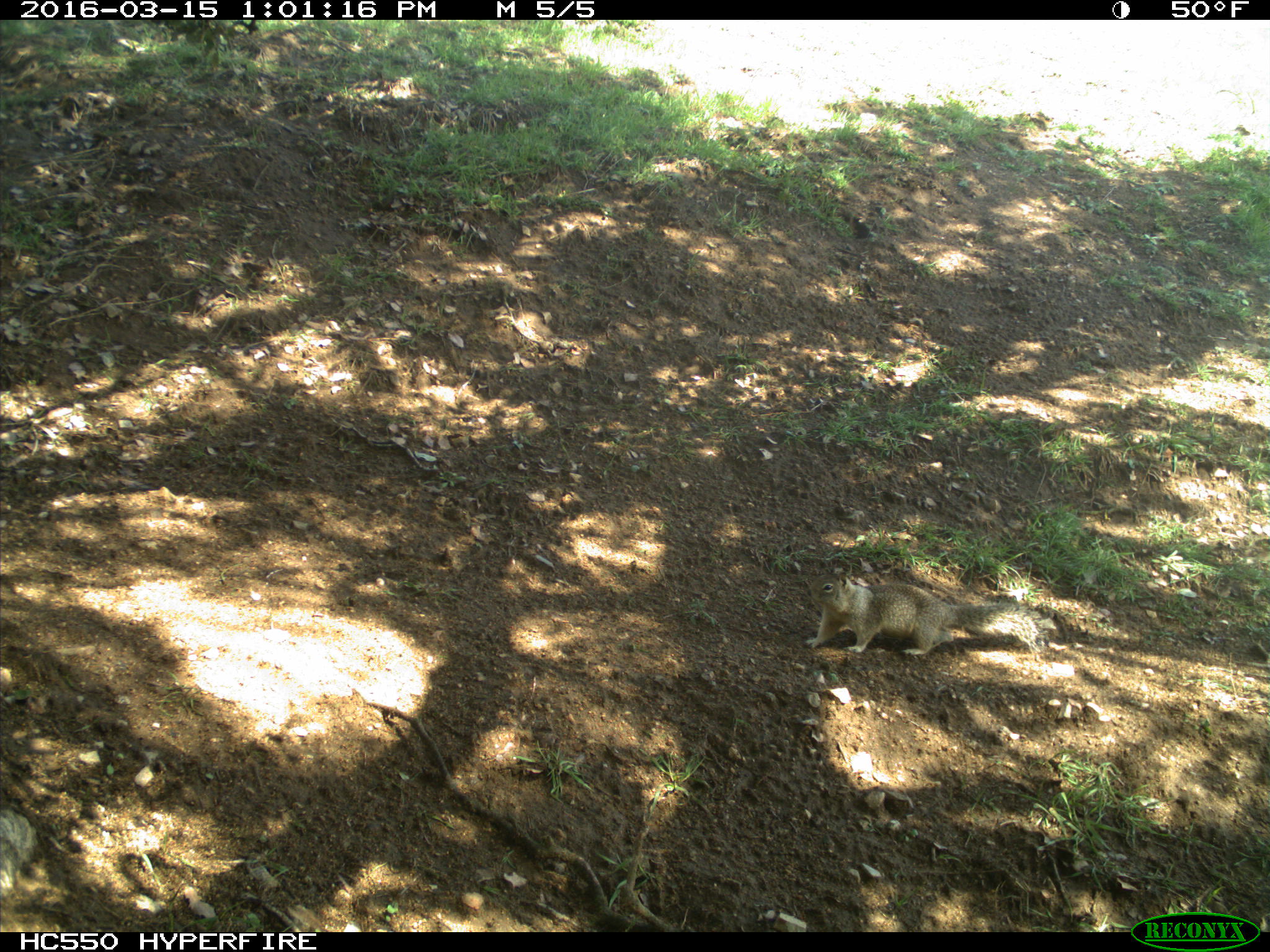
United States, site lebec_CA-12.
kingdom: Animalia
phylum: Chordata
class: Mammalia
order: Rodentia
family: Sciuridae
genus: Otospermophilus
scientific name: Otospermophilus beecheyi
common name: california ground squirrel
Otospermophilus beecheyi (california ground squirrel).